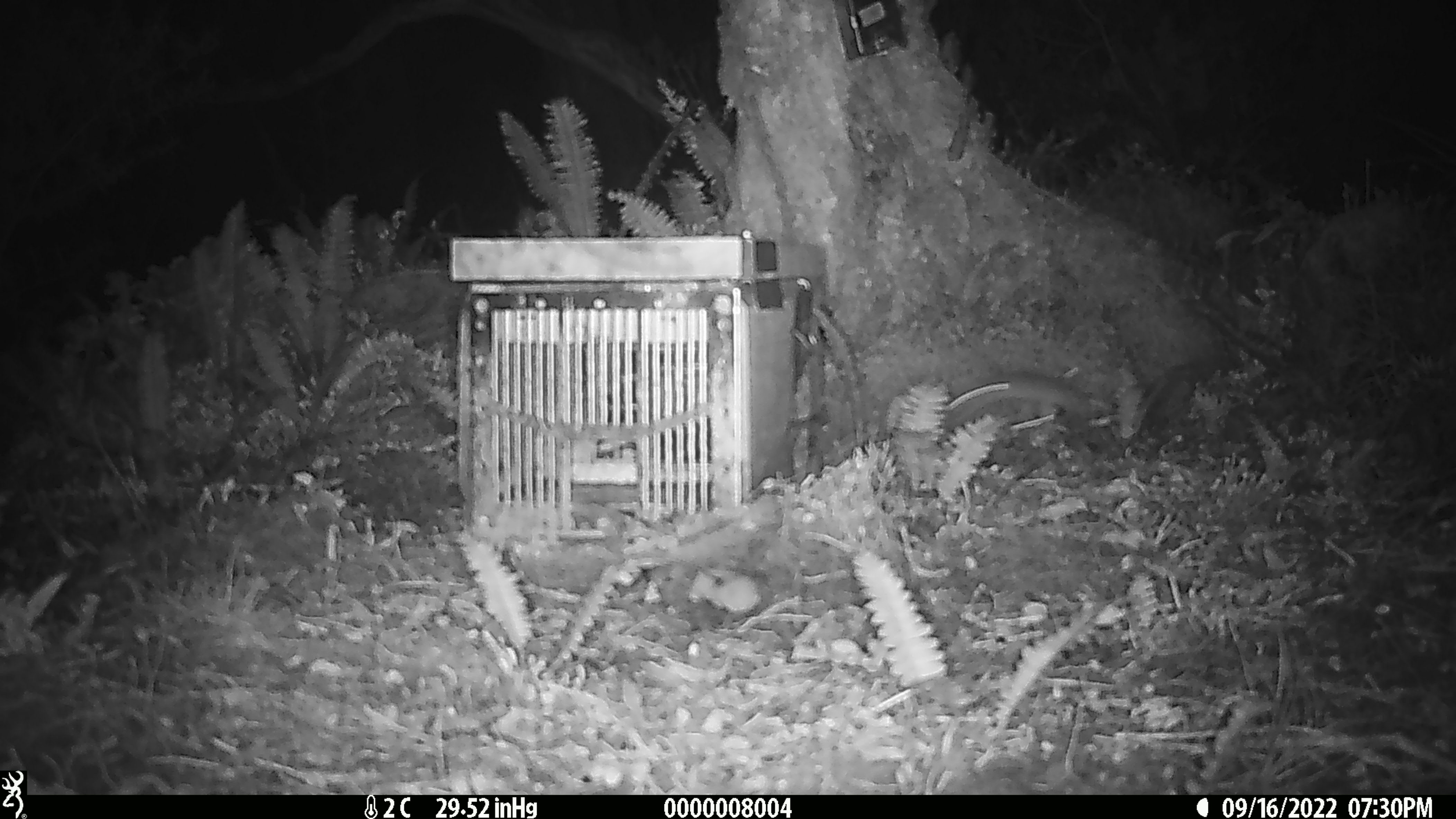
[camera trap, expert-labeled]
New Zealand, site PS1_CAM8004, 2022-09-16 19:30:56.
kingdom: Animalia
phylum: Chordata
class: Mammalia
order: Rodentia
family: Muridae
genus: Mus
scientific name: Mus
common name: mouse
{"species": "mouse (Mus)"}